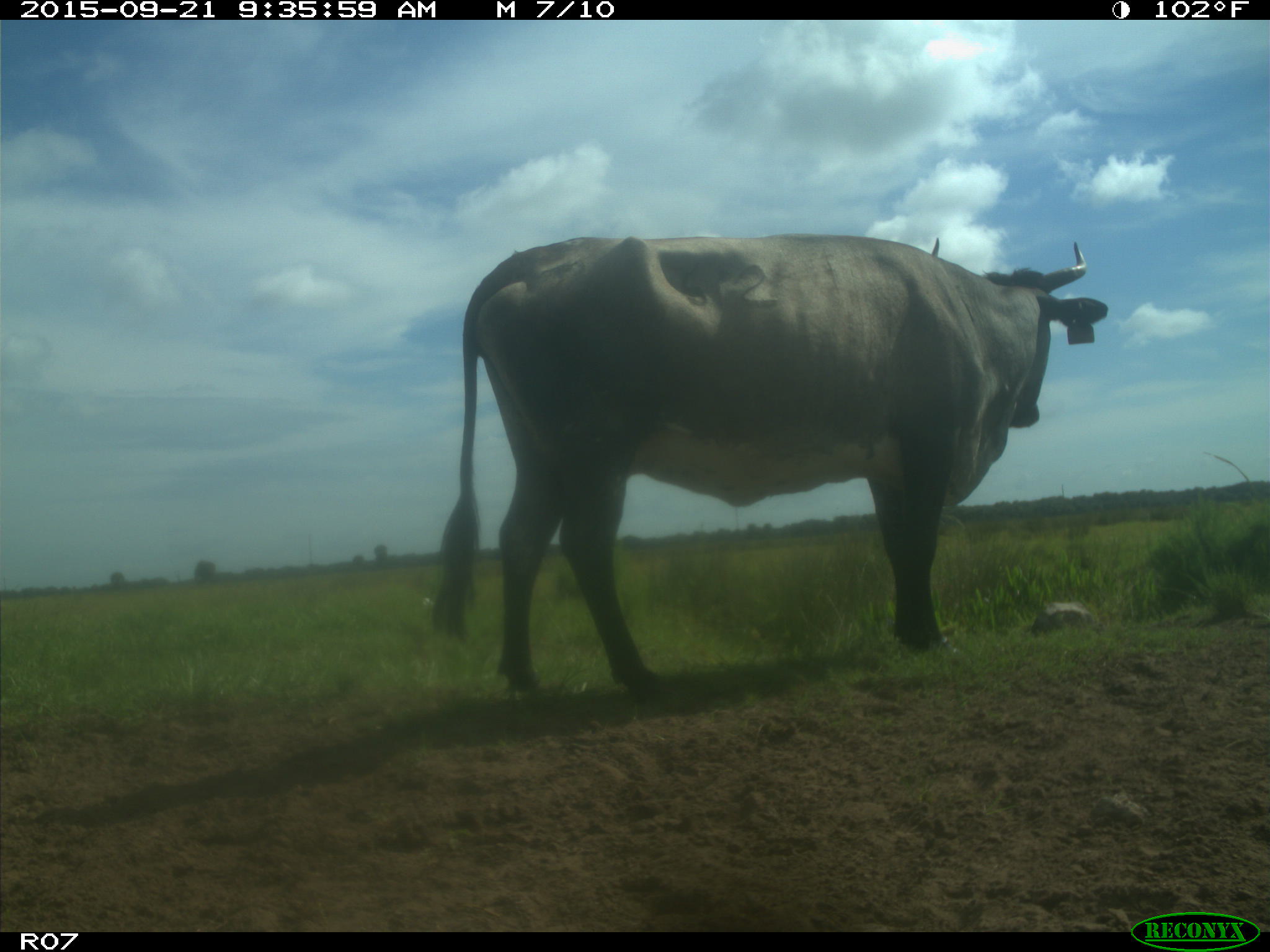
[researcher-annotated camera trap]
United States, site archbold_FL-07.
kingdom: Animalia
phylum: Chordata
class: Mammalia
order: Artiodactyla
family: Bovidae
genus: Bos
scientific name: Bos taurus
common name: domestic cow